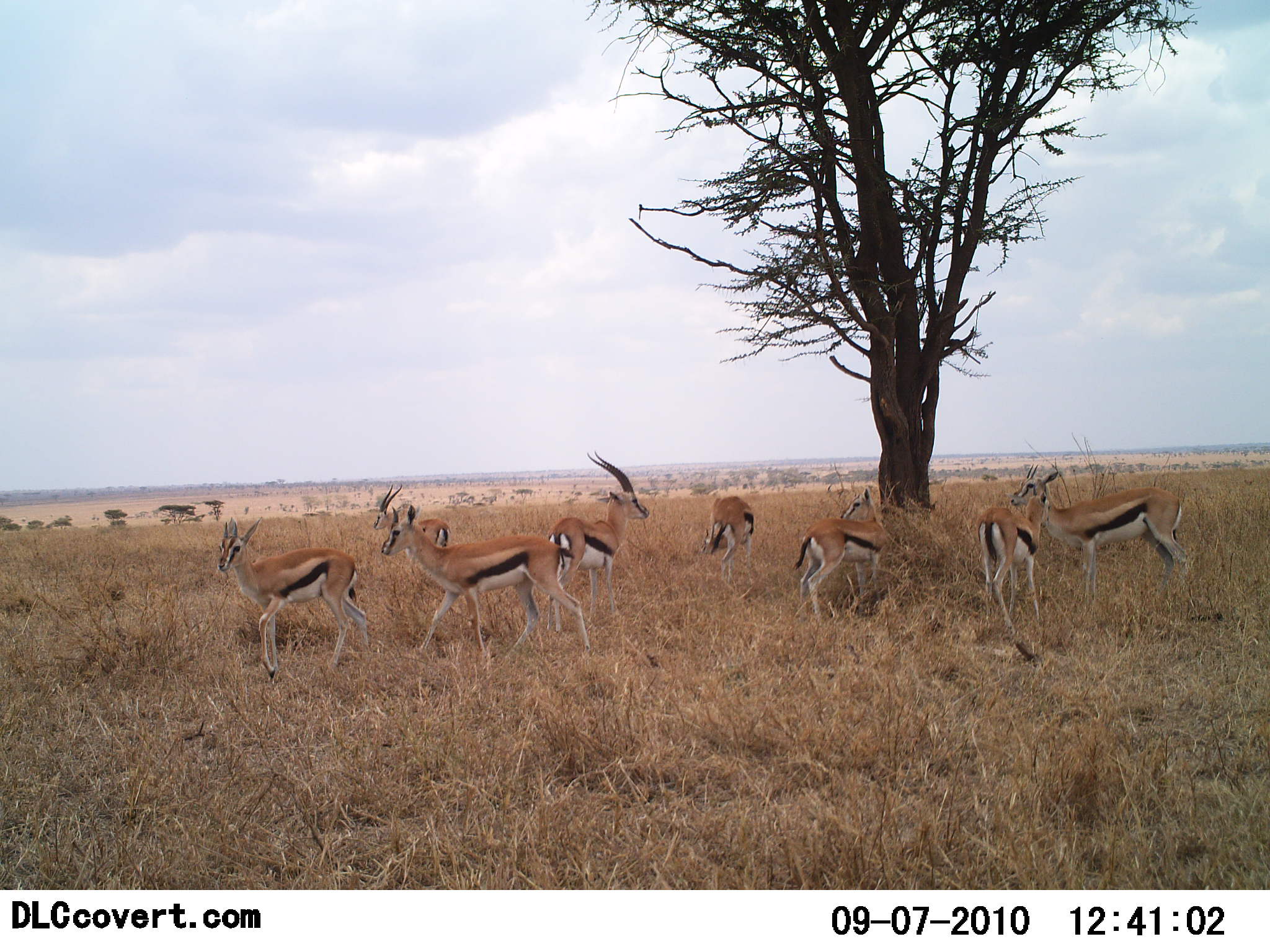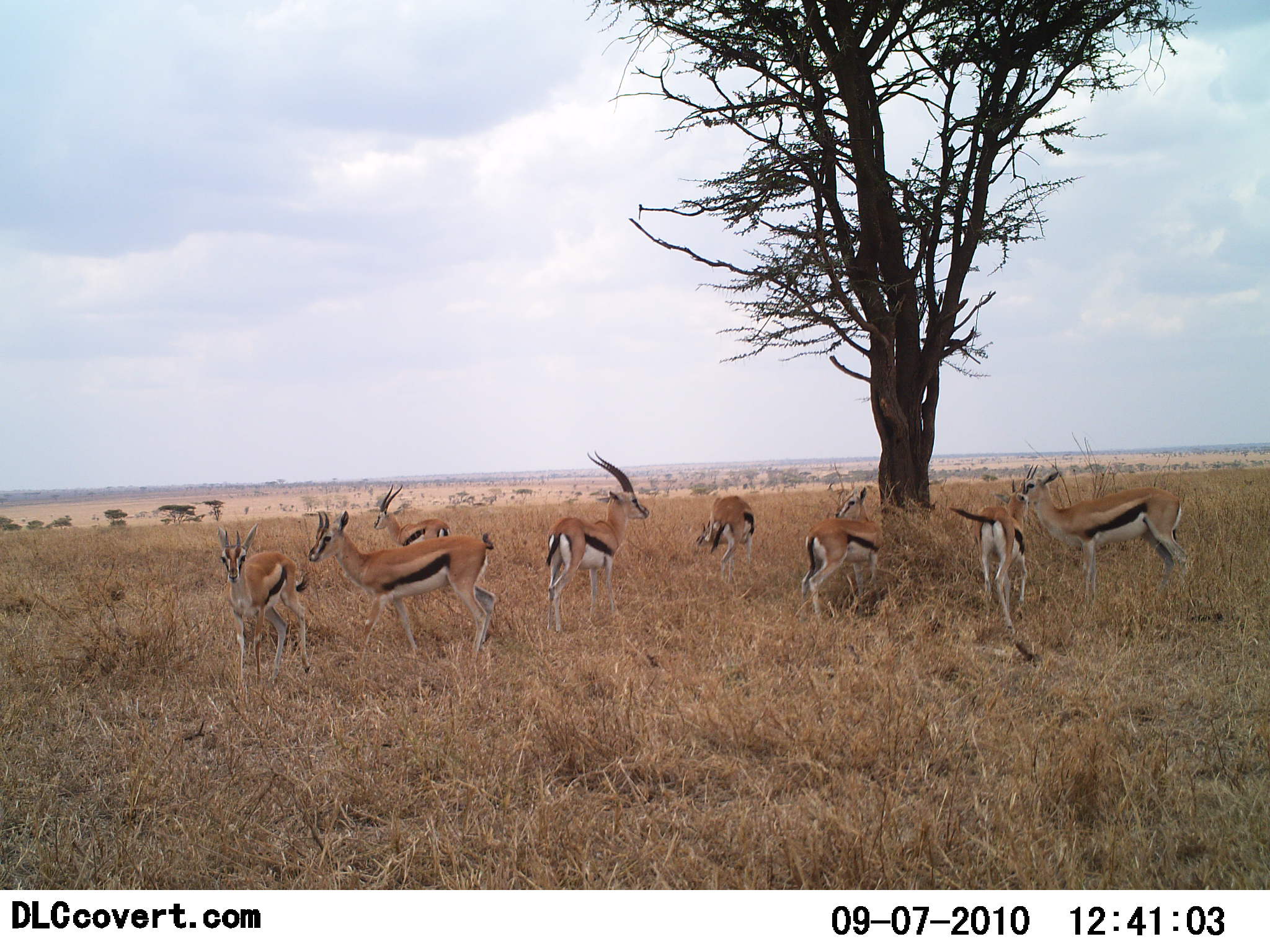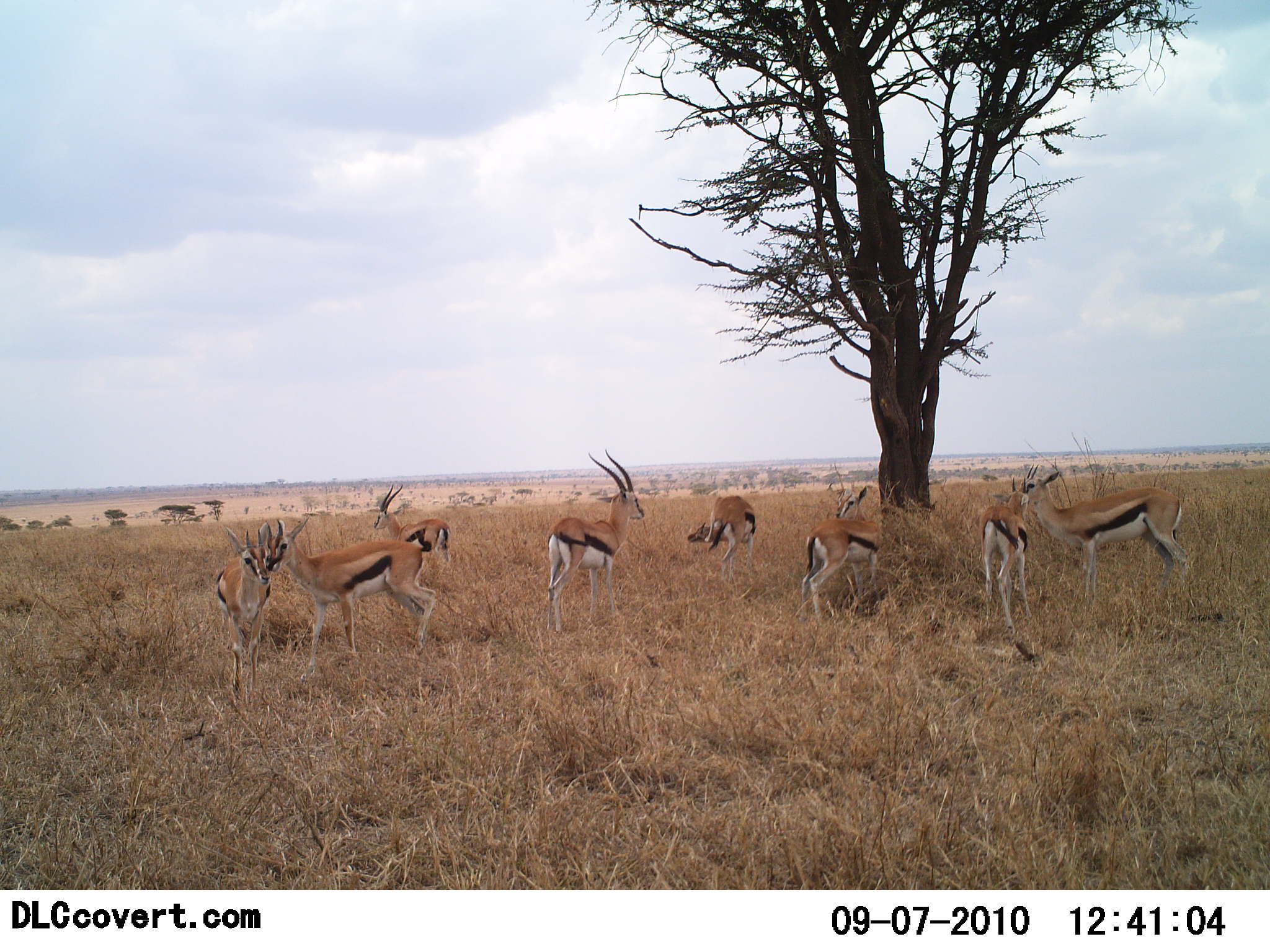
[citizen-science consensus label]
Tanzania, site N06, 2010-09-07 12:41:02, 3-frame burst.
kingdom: Animalia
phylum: Chordata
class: Mammalia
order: Artiodactyla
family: Bovidae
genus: Eudorcas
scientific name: Eudorcas thomsonii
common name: thomson's gazelle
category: gazellethomsons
Gazellethomsons (thomson's gazelle) (Eudorcas thomsonii), count 8. Behavior (volunteer vote fractions): standing 79%, resting 0%, moving 50%, interacting 36%. Young present (vote fraction): 0%. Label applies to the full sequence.